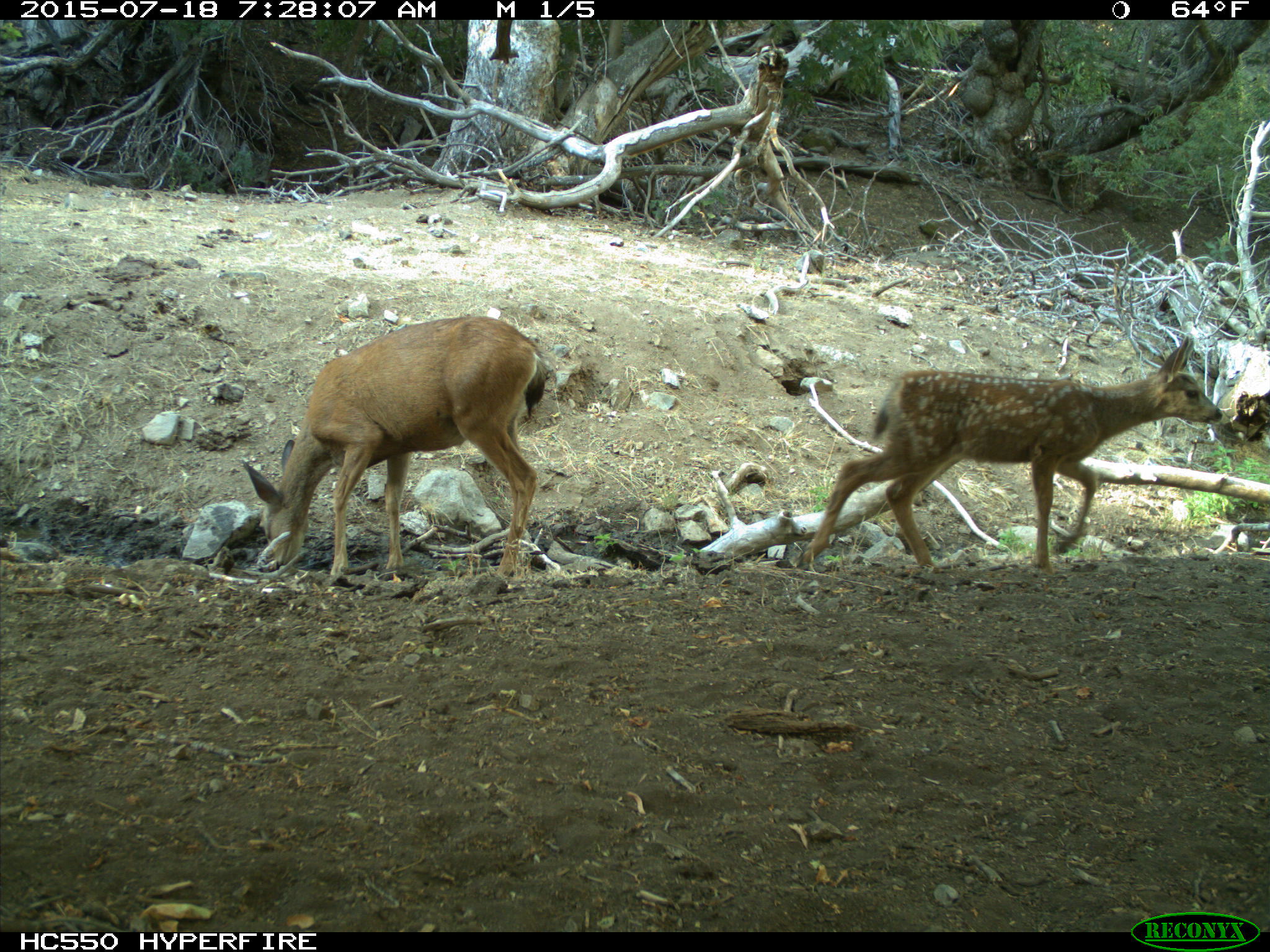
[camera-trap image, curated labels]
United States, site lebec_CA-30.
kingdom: Animalia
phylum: Chordata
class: Mammalia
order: Artiodactyla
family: Cervidae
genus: Odocoileus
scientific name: Odocoileus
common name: deer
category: unidentified deer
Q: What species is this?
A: Unidentified deer (deer) (Odocoileus).